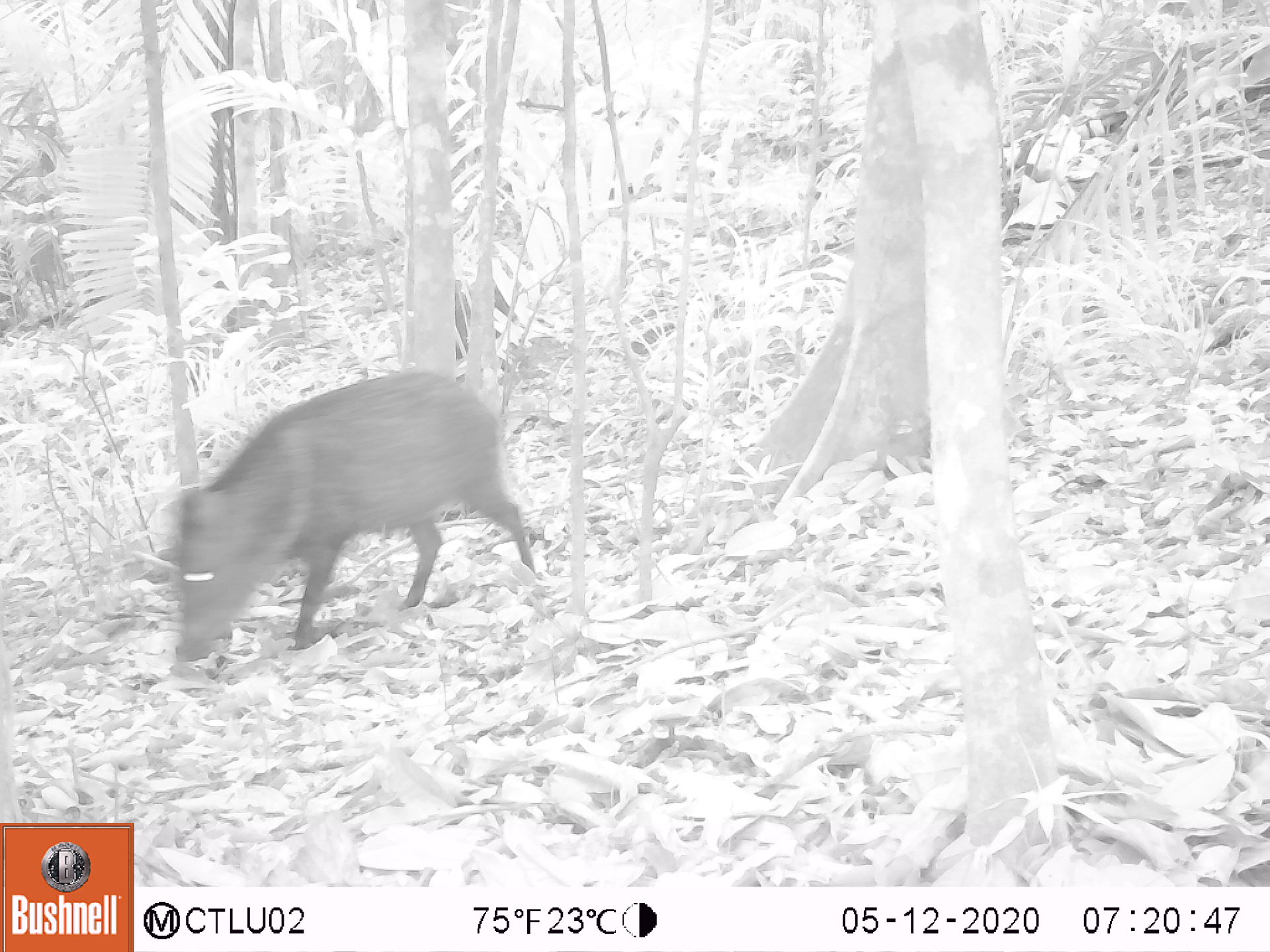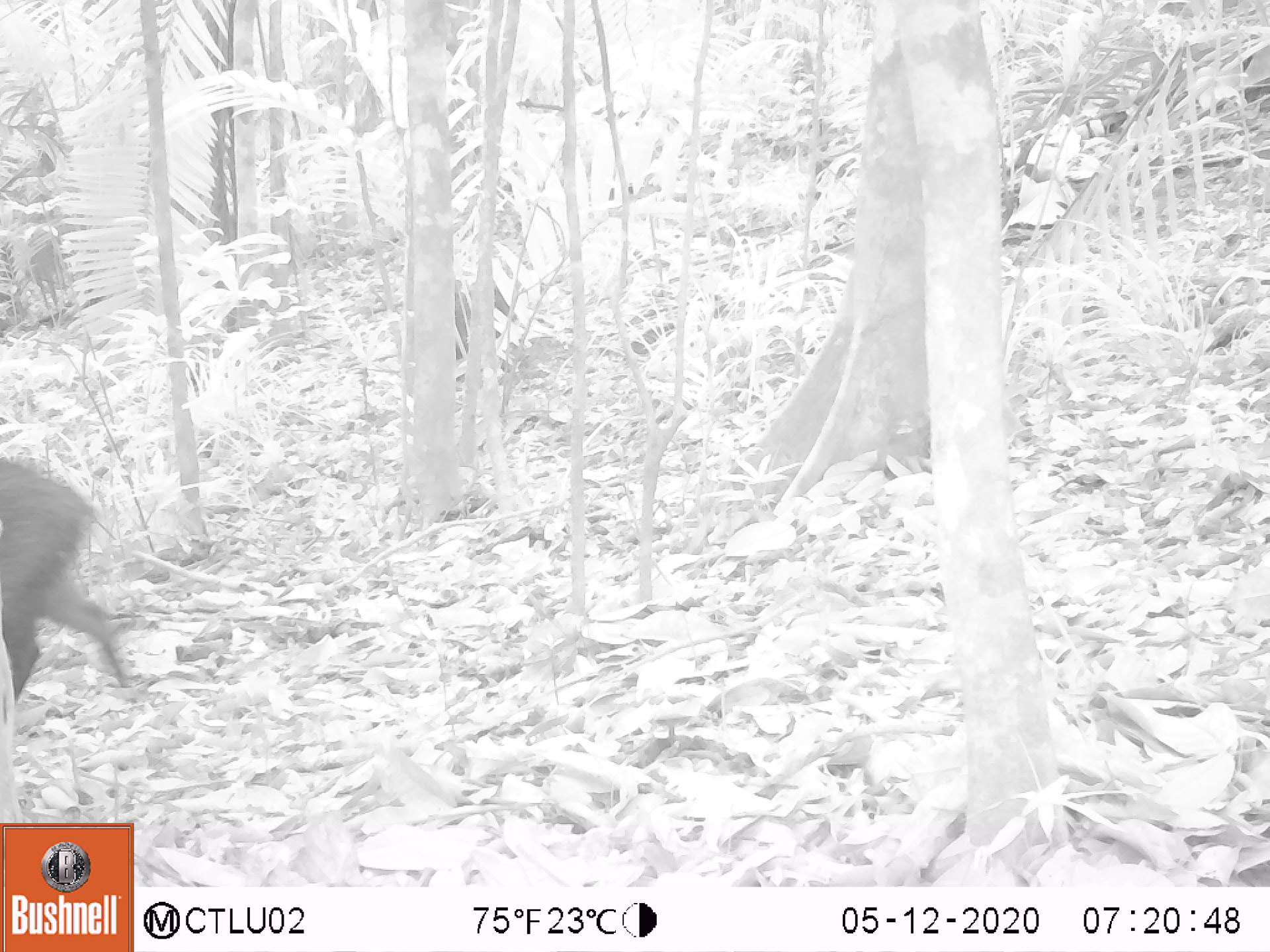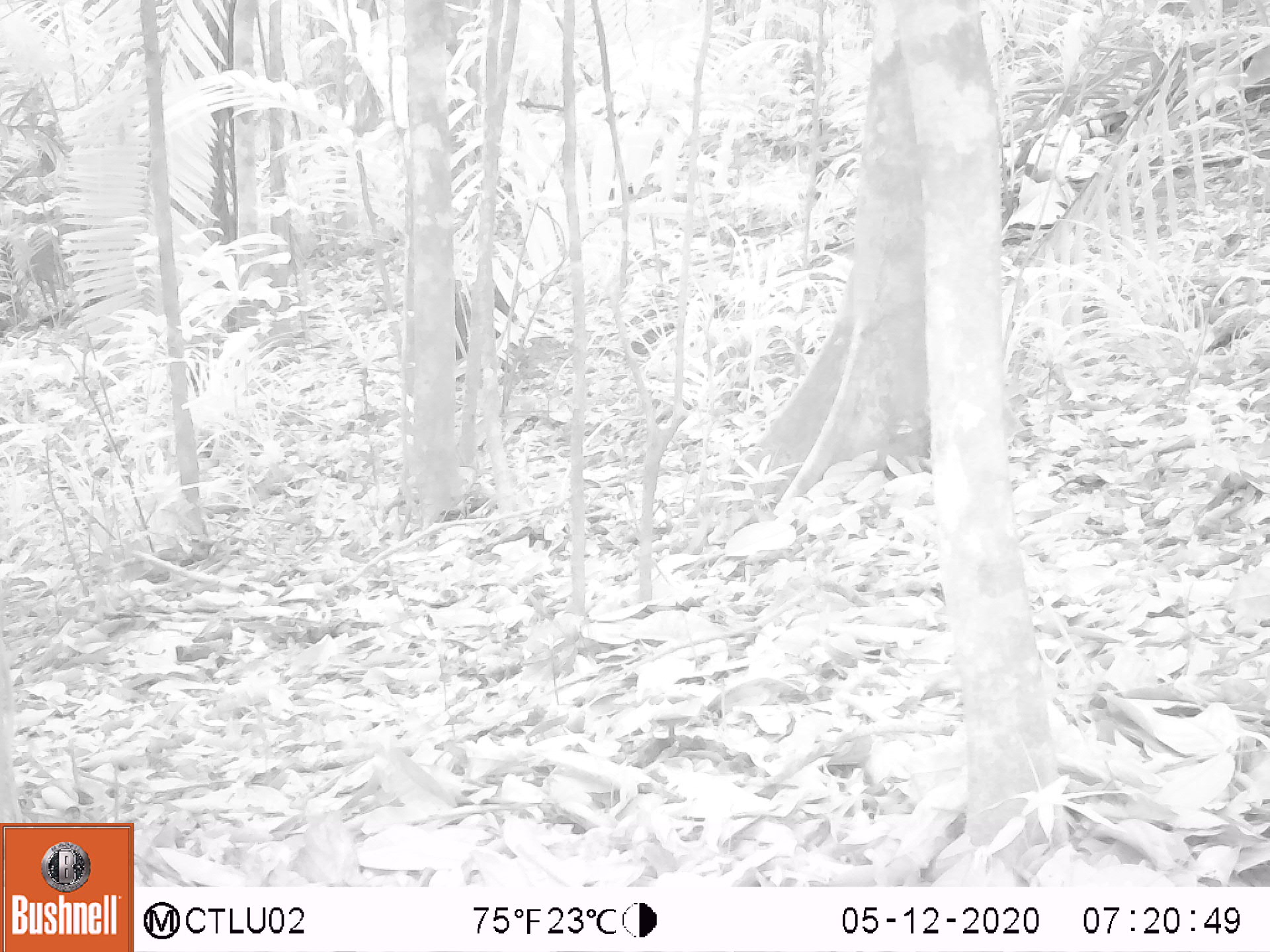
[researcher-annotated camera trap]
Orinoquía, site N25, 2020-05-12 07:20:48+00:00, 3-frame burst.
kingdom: Animalia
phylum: Chordata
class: Mammalia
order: Artiodactyla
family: Tayassuidae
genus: Pecari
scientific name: Pecari tajacu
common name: collared peccary